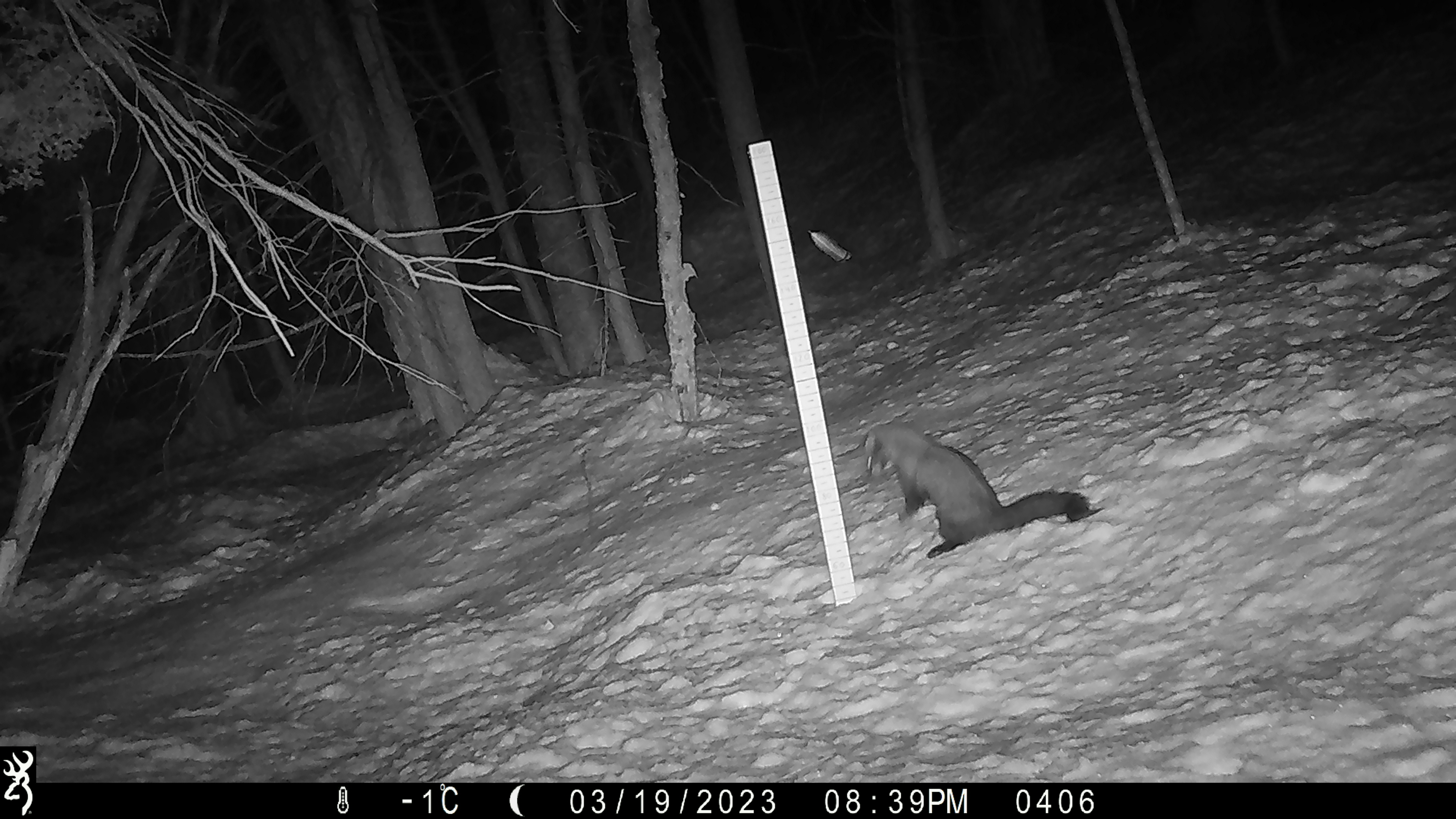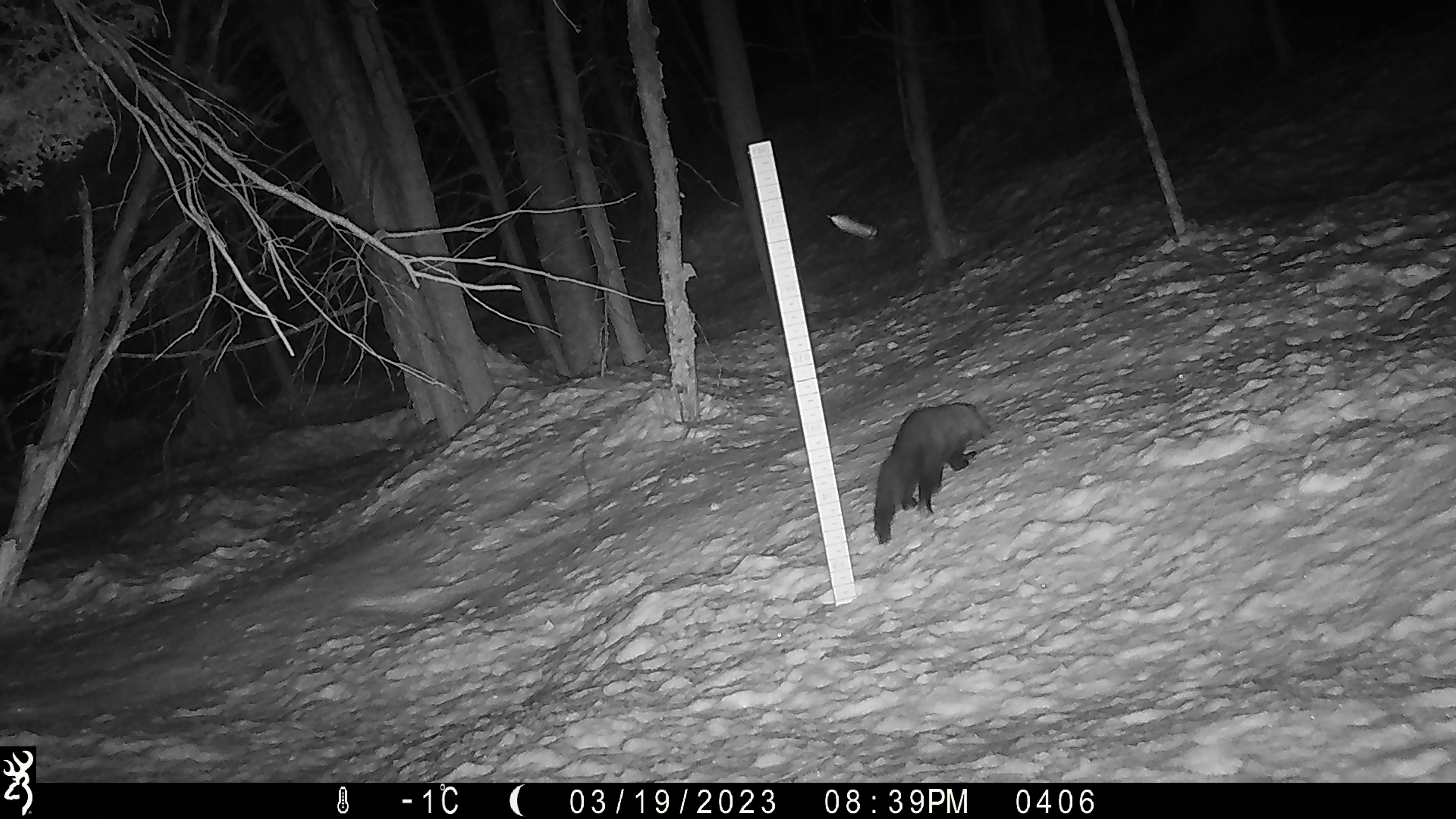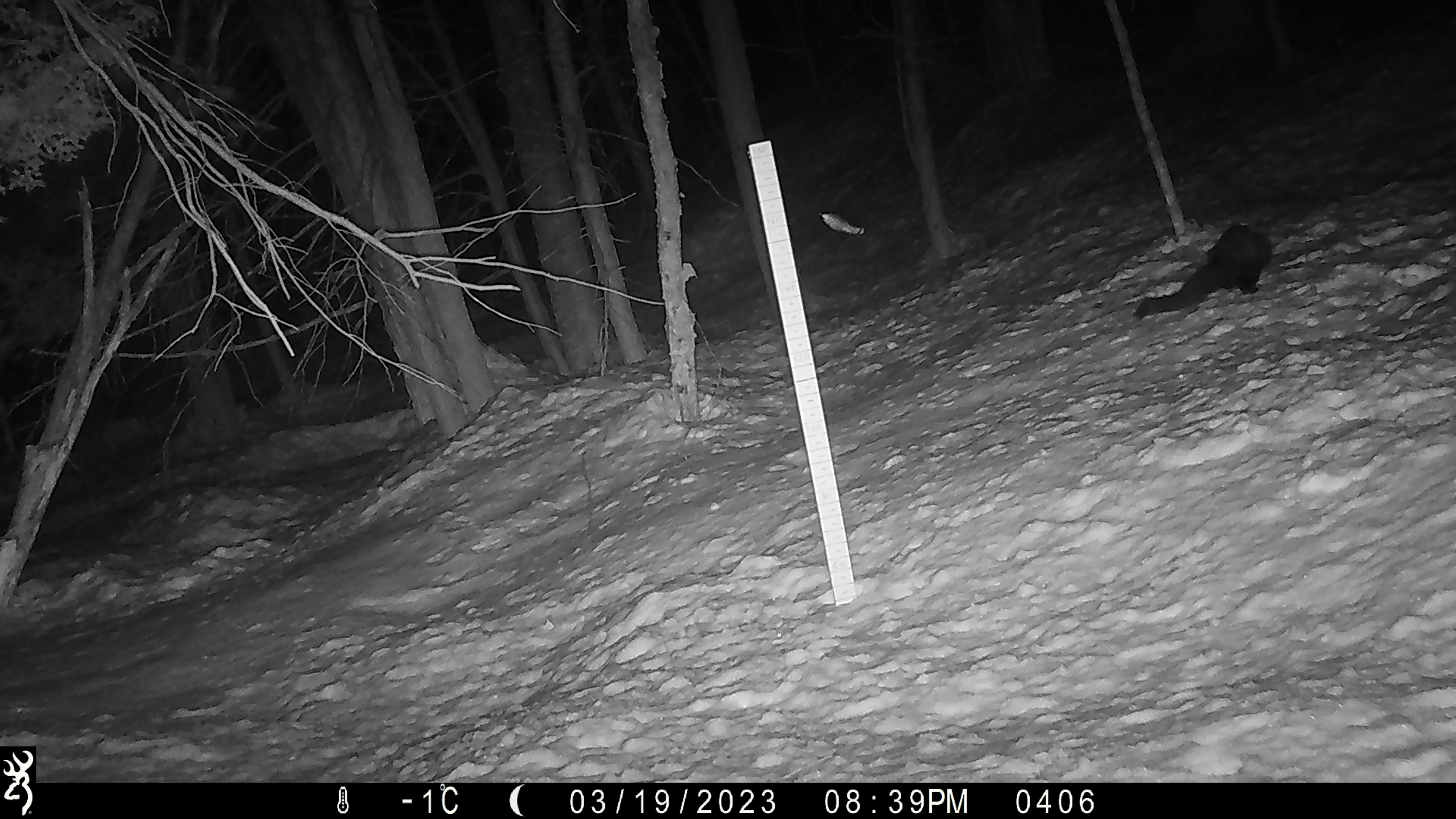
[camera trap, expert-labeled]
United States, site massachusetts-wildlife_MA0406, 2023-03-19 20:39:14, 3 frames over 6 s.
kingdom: Animalia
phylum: Chordata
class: Mammalia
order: Carnivora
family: Mustelidae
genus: Pekania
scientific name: Pekania pennanti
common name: fisher